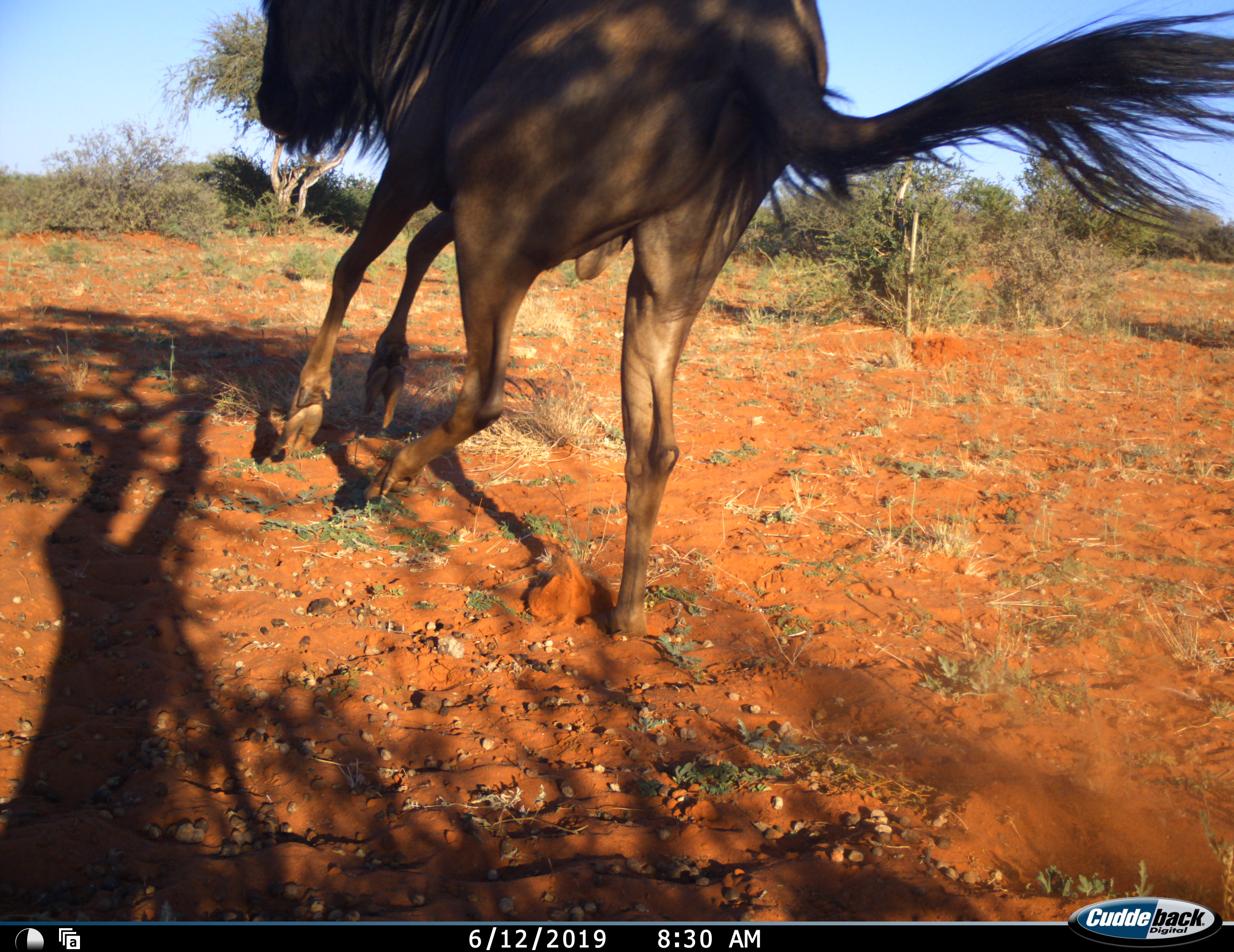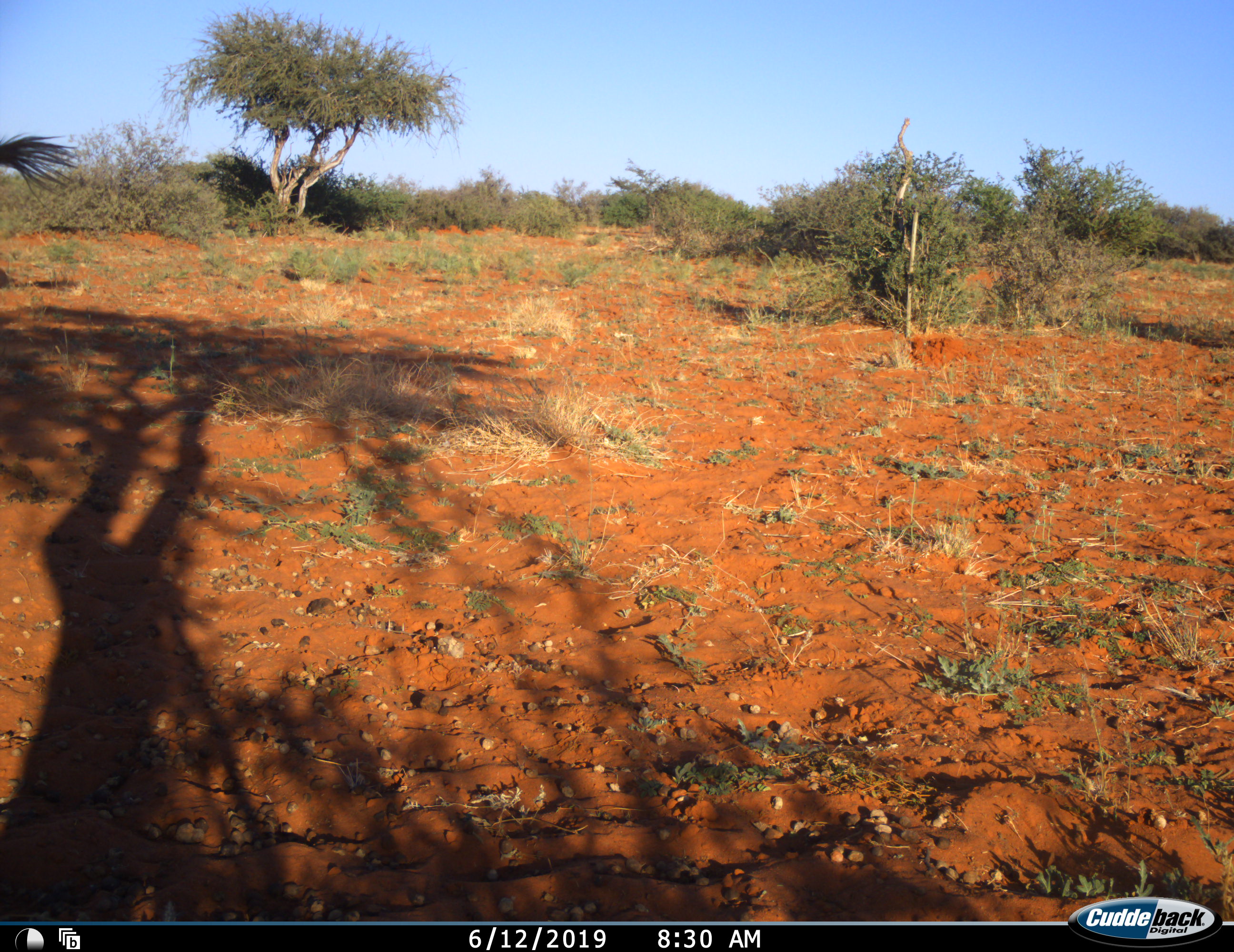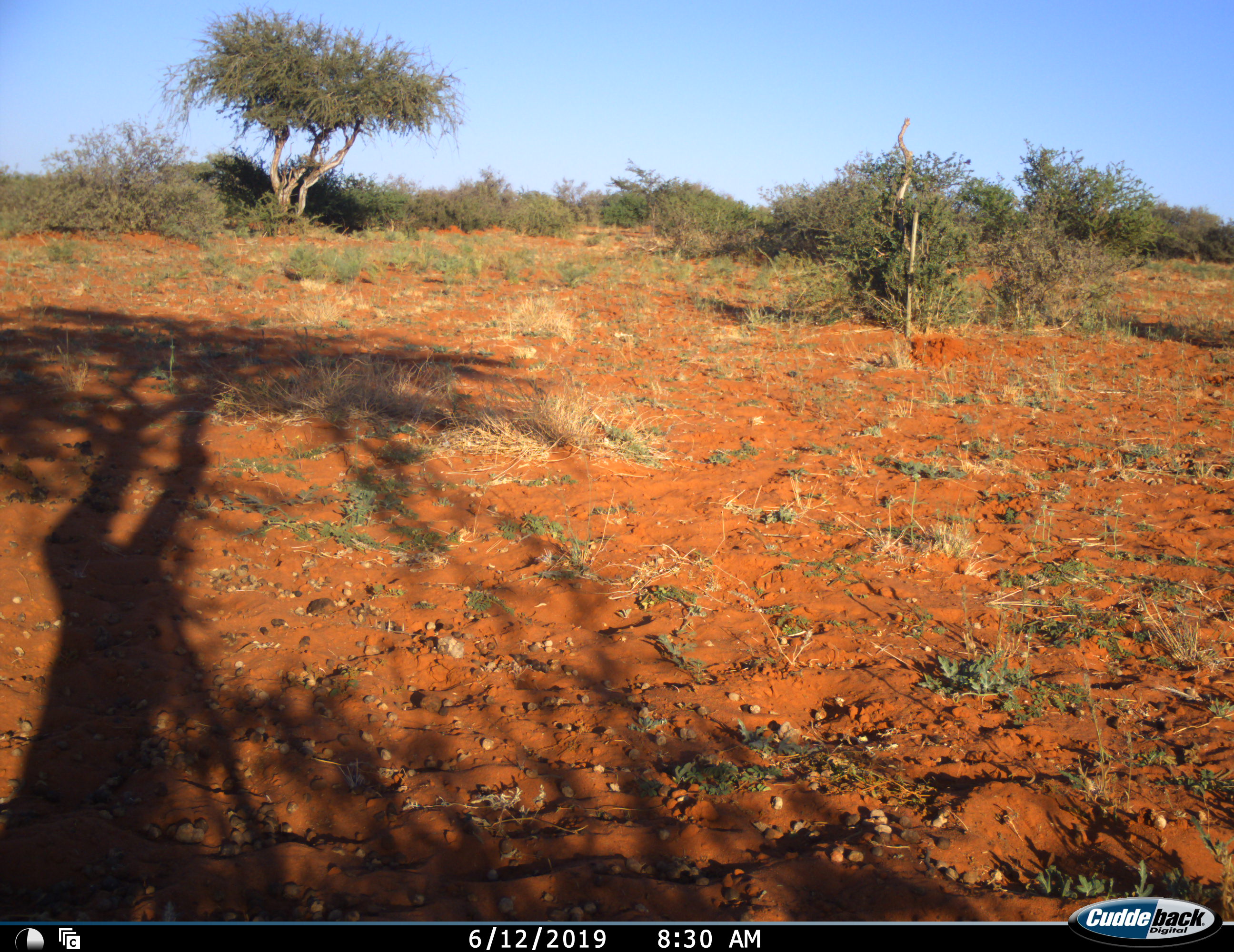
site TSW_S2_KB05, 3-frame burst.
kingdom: Animalia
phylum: Chordata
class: Mammalia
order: Artiodactyla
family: Bovidae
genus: Connochaetes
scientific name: Connochaetes taurinus taurinus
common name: blue wildebeest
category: wildebeestblue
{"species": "wildebeestblue (blue wildebeest) (Connochaetes taurinus taurinus)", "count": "1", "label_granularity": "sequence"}